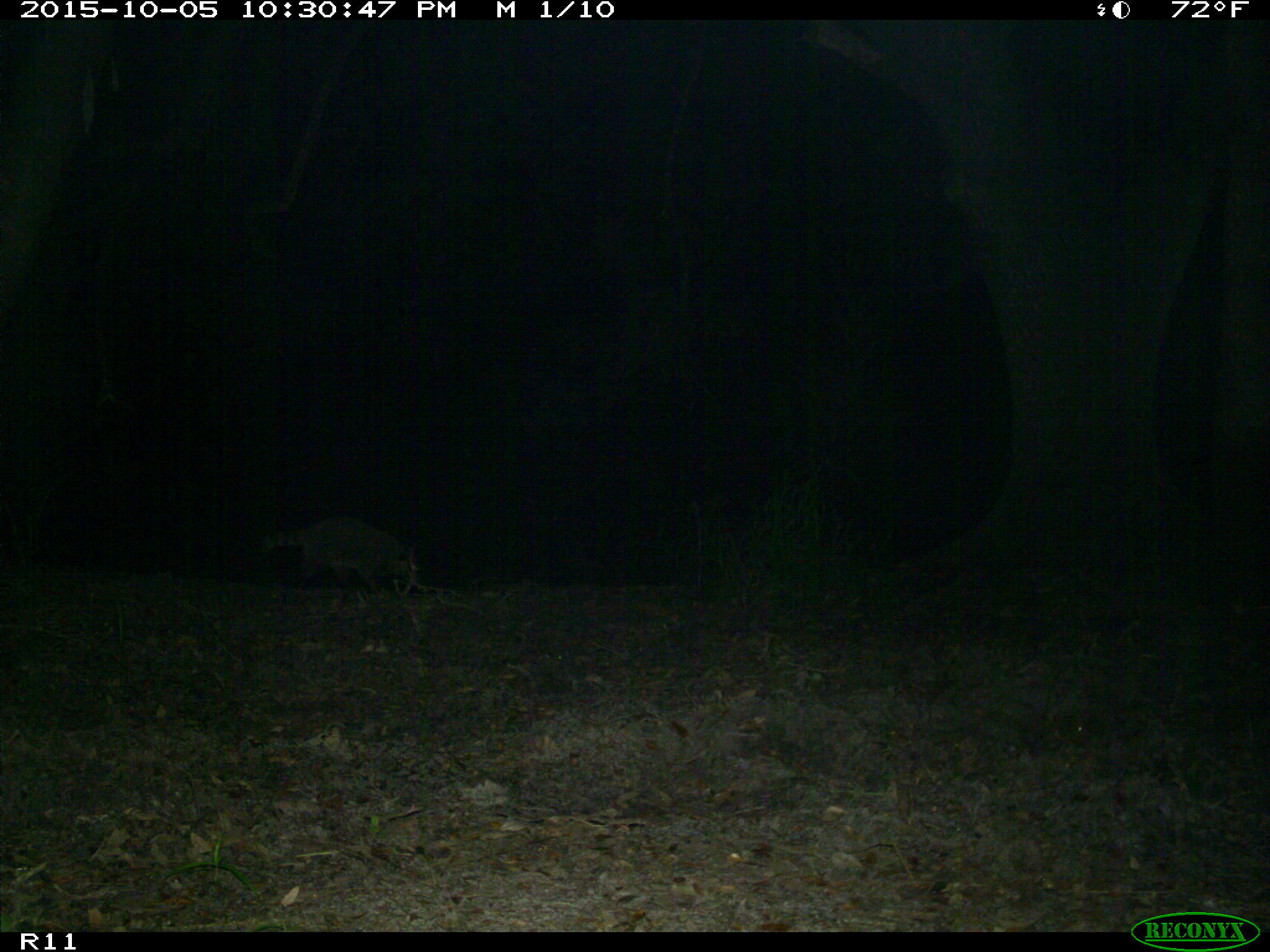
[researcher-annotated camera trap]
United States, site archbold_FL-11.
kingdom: Animalia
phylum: Chordata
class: Mammalia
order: Carnivora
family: Procyonidae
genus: Procyon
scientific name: Procyon lotor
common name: common raccoon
Procyon lotor (common raccoon).